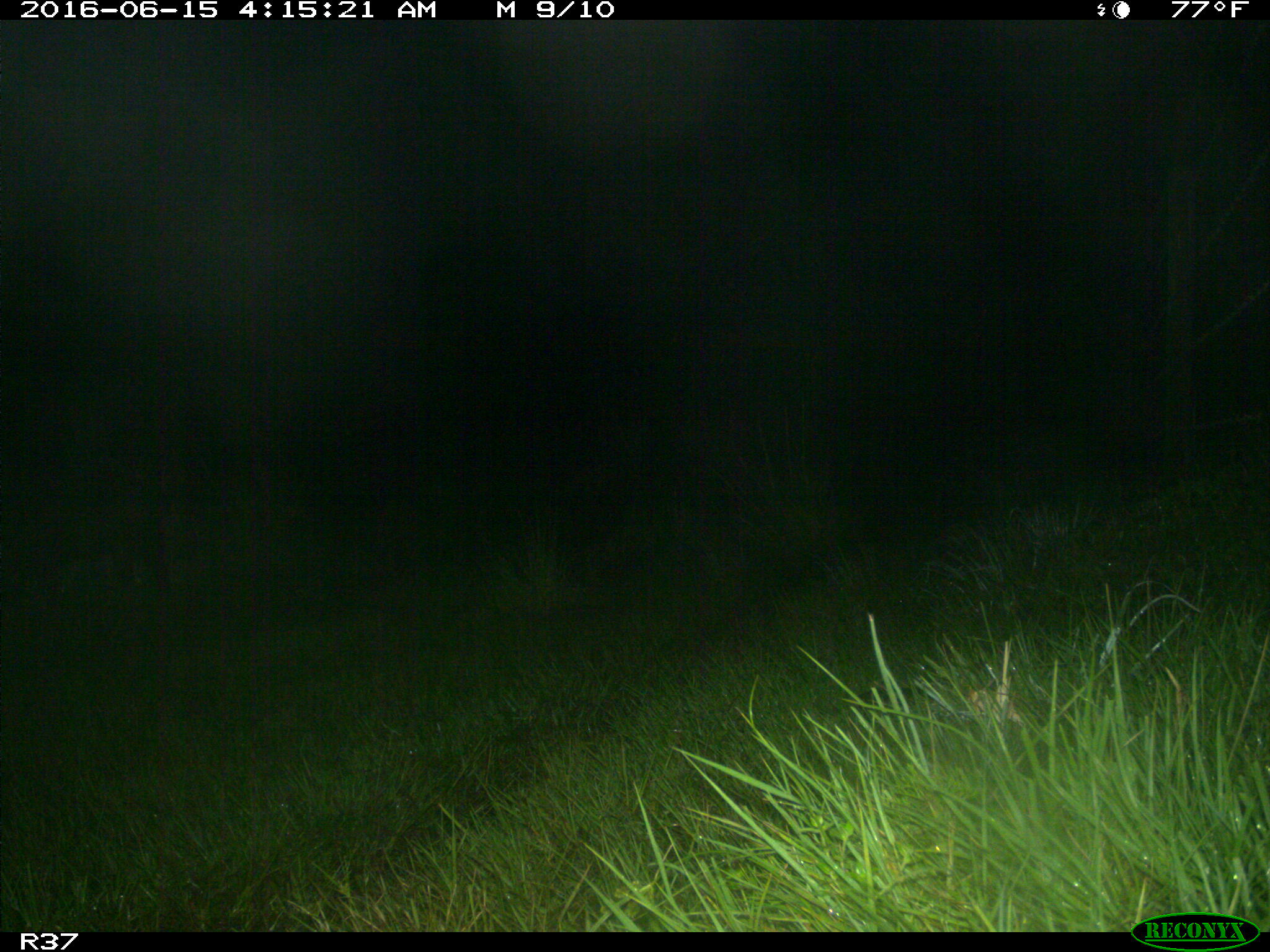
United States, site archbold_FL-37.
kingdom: Animalia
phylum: Chordata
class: Mammalia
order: Artiodactyla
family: Suidae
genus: Sus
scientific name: Sus scrofa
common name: wild boar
Sus scrofa (wild boar).